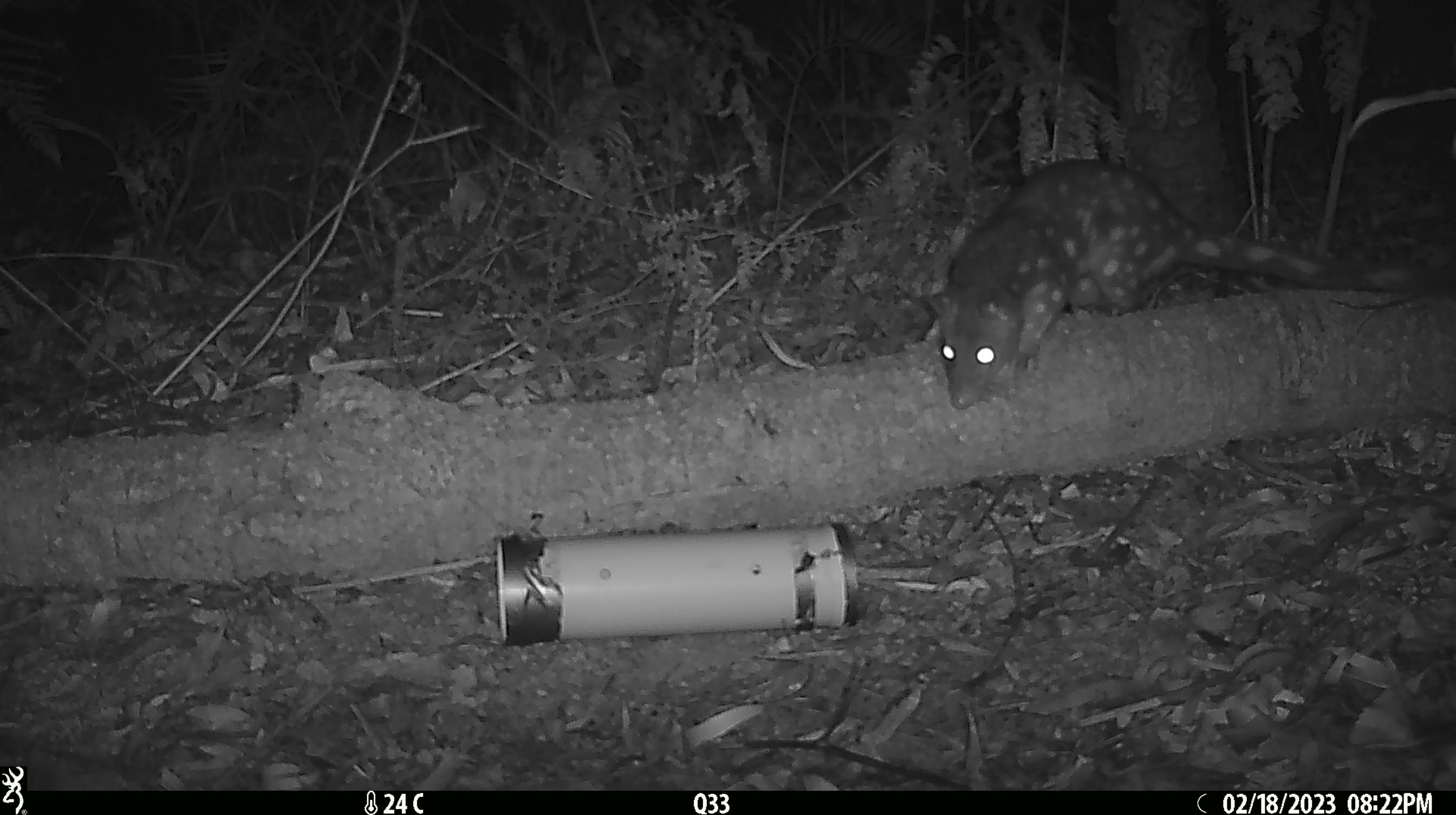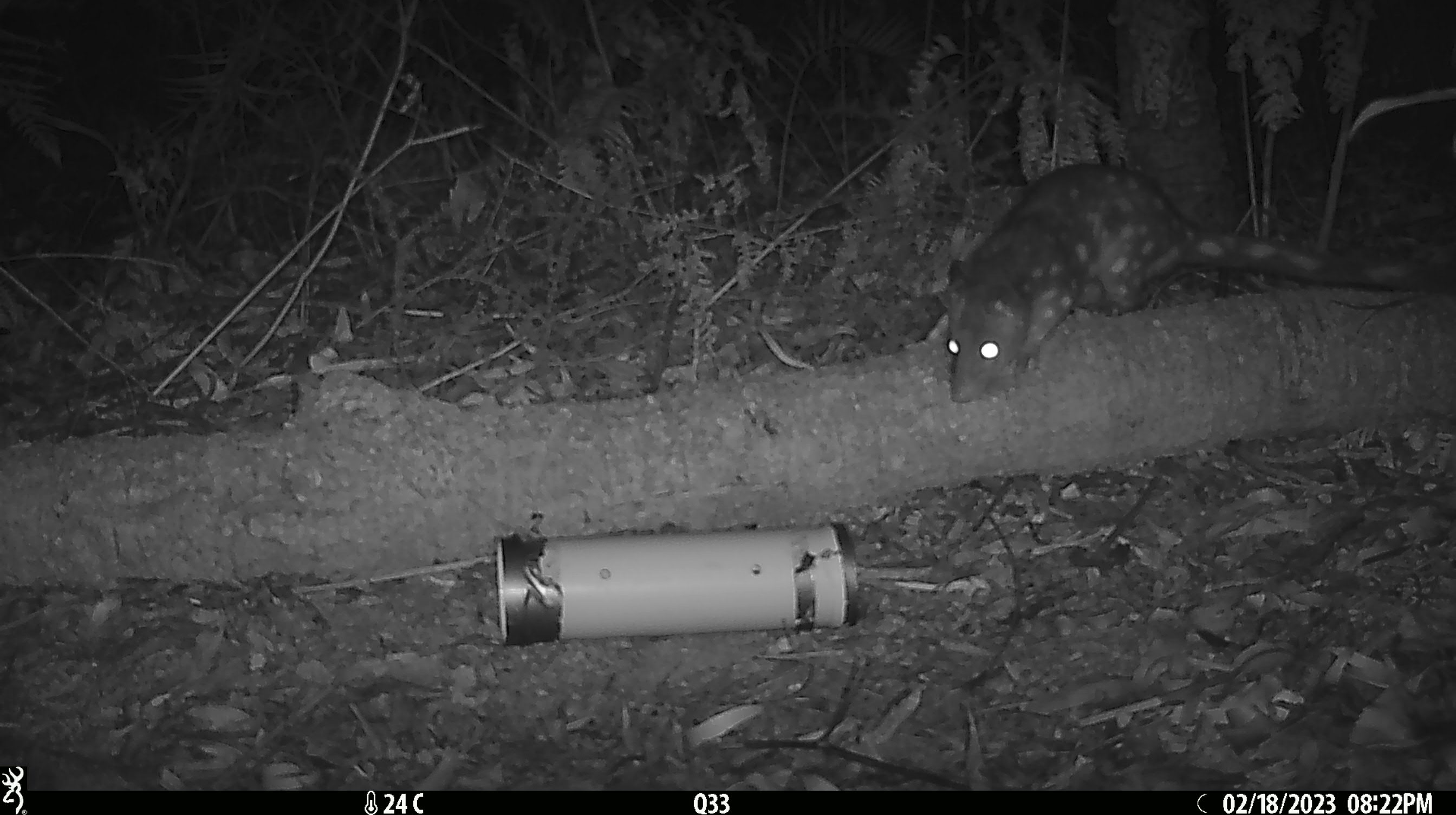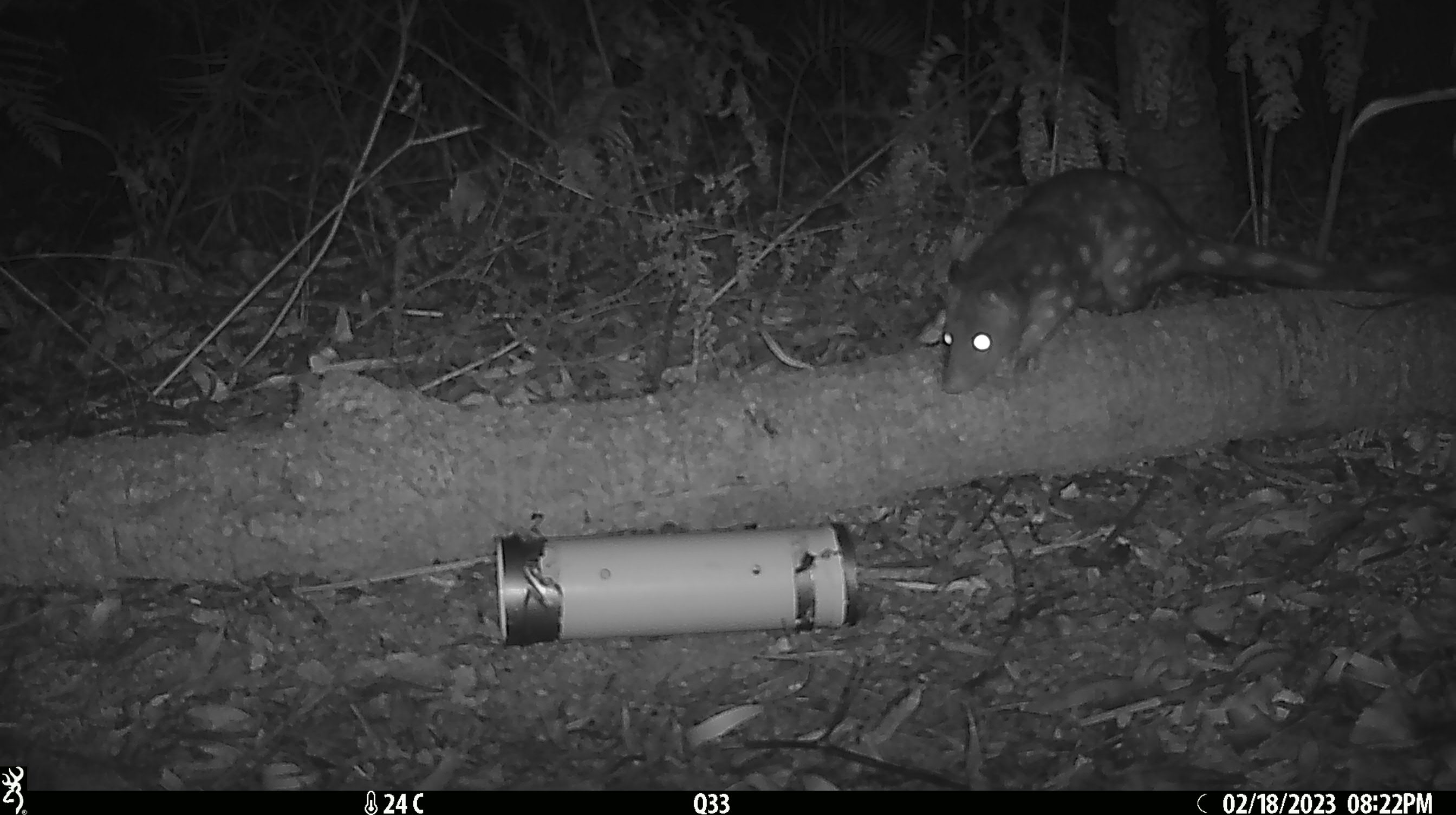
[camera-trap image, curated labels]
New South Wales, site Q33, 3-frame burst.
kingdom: Animalia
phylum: Chordata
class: Mammalia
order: Dasyuromorphia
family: Dasyuridae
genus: Dasyurus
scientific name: Dasyurus maculatus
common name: spotted-tailed quoll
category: quoll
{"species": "quoll (spotted-tailed quoll) (Dasyurus maculatus)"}